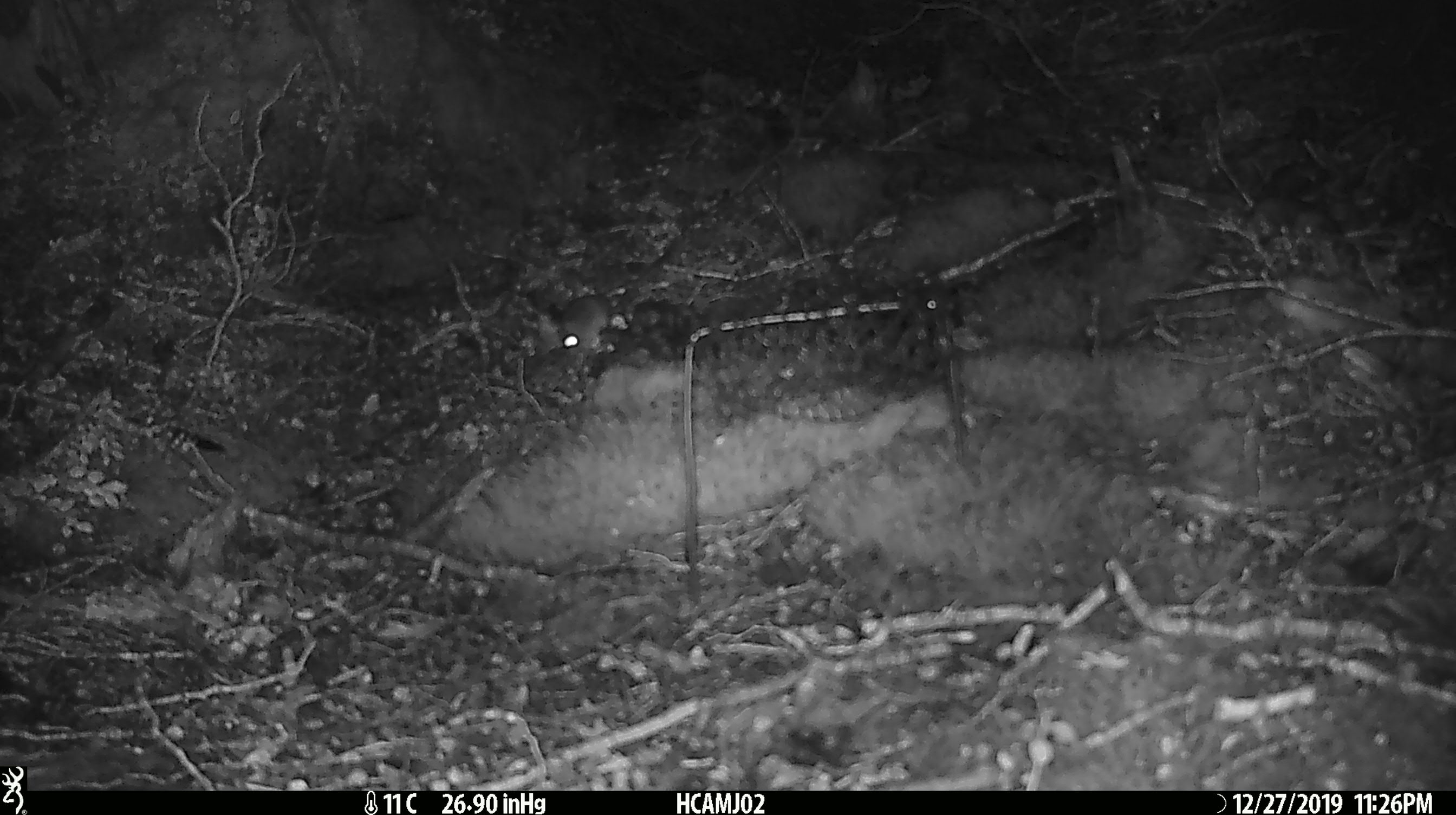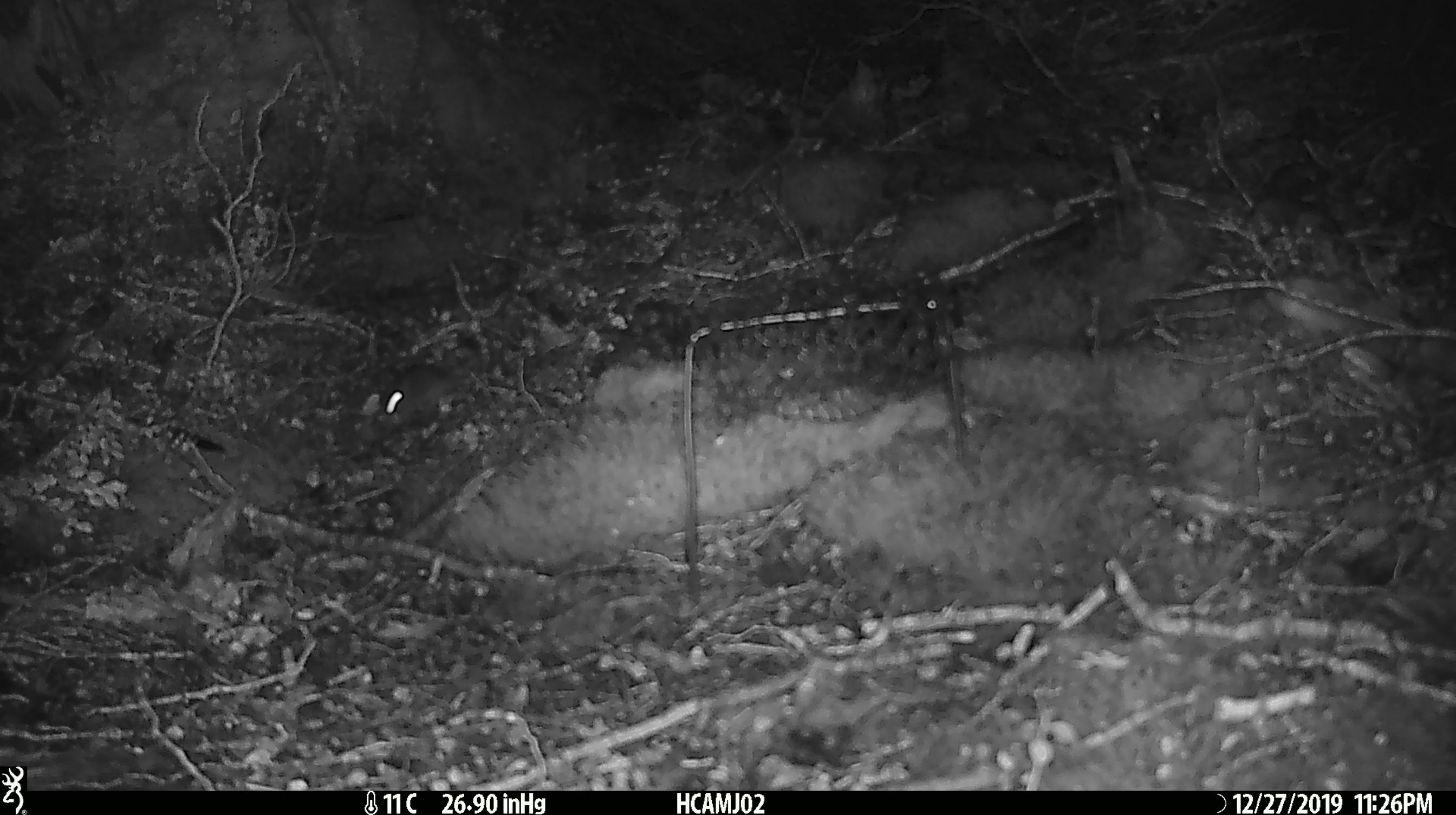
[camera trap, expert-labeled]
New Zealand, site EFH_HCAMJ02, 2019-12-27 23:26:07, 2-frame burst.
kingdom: Animalia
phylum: Chordata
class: Mammalia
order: Rodentia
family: Muridae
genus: Mus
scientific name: Mus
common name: mouse